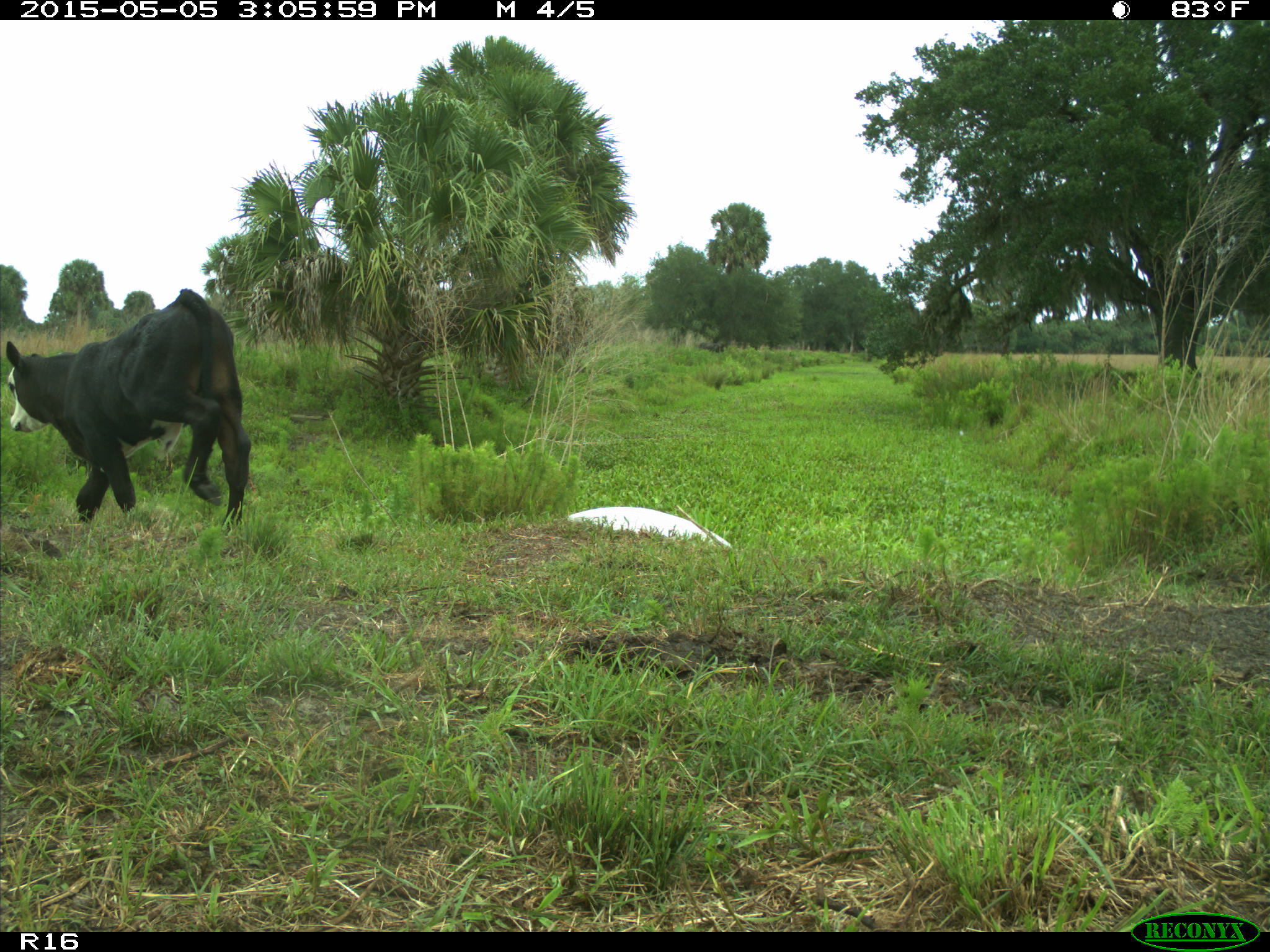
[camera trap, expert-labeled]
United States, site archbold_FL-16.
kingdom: Animalia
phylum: Chordata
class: Mammalia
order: Artiodactyla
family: Bovidae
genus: Bos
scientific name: Bos taurus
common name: domestic cow